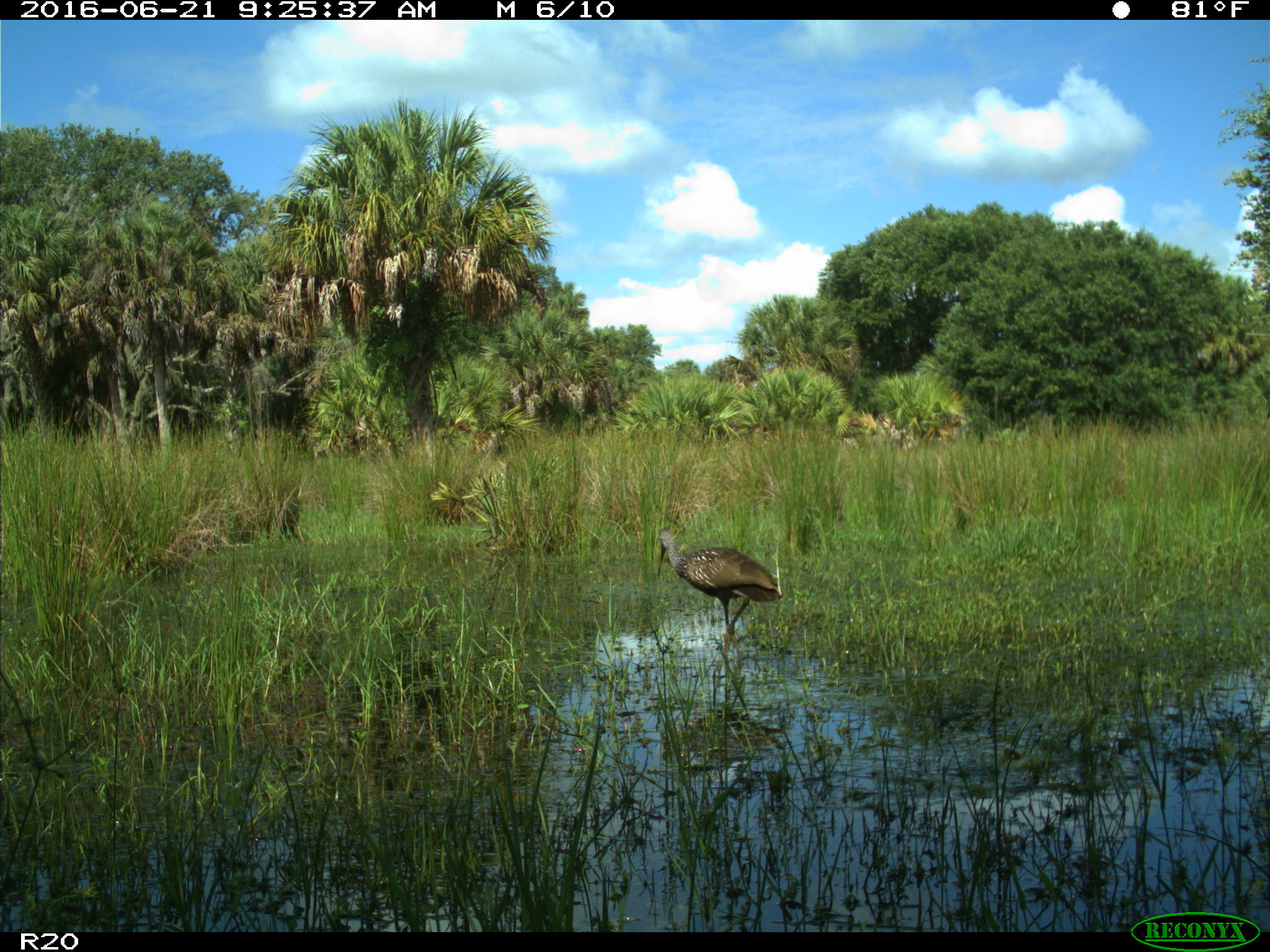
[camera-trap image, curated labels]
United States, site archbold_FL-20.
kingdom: Animalia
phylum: Chordata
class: Aves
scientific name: Aves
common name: birds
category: unidentified bird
Unidentified bird (birds) (Aves).